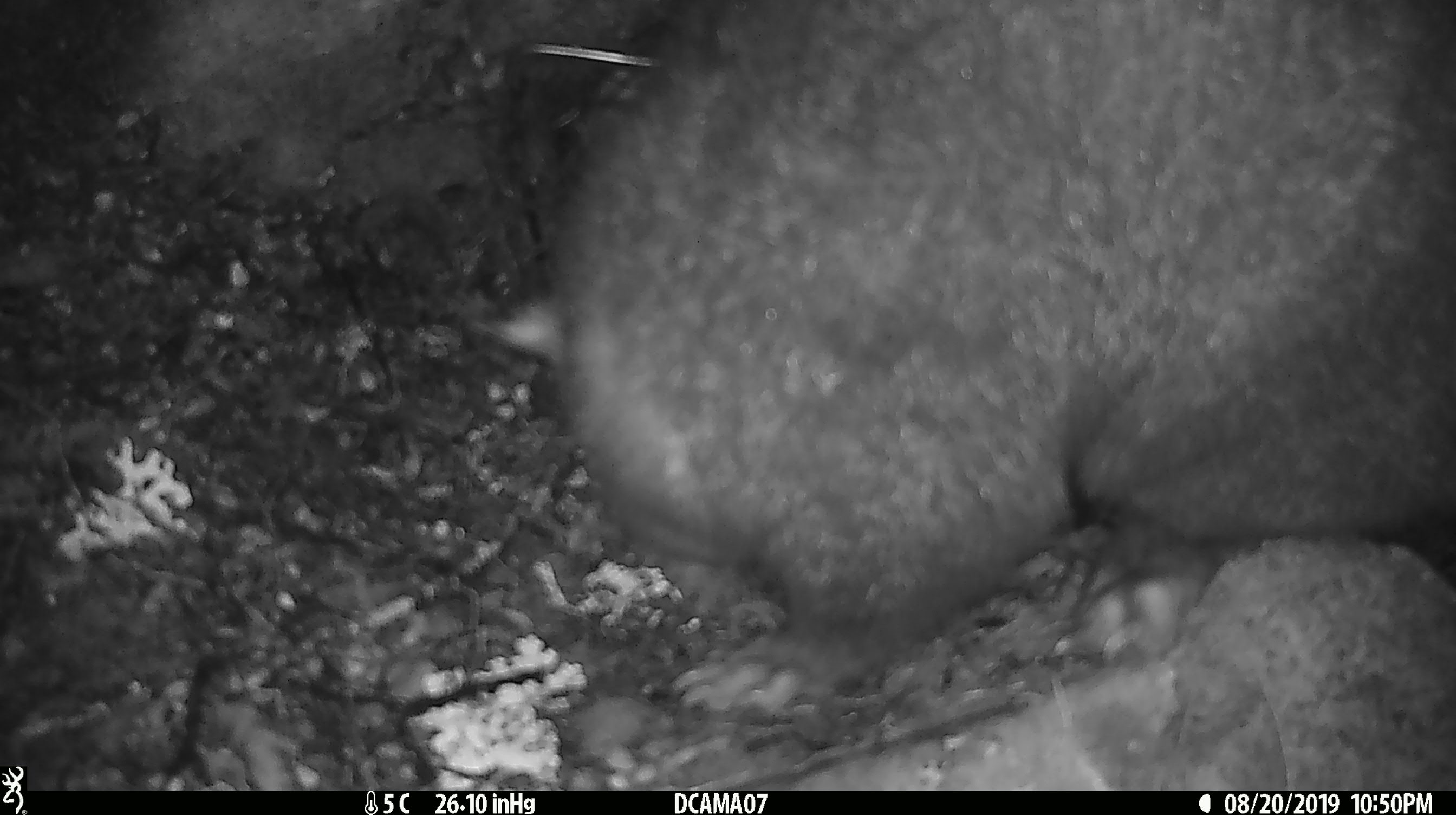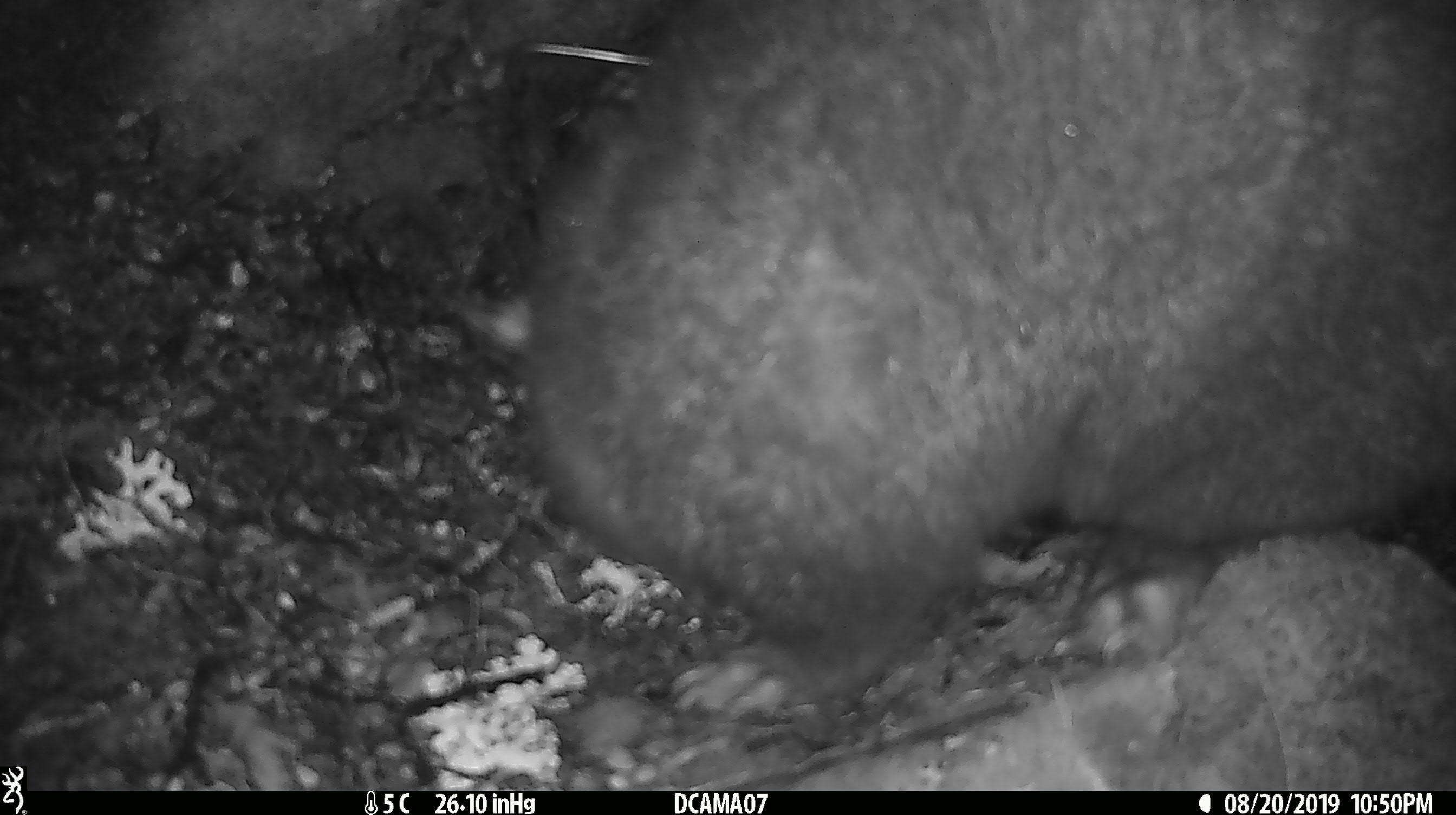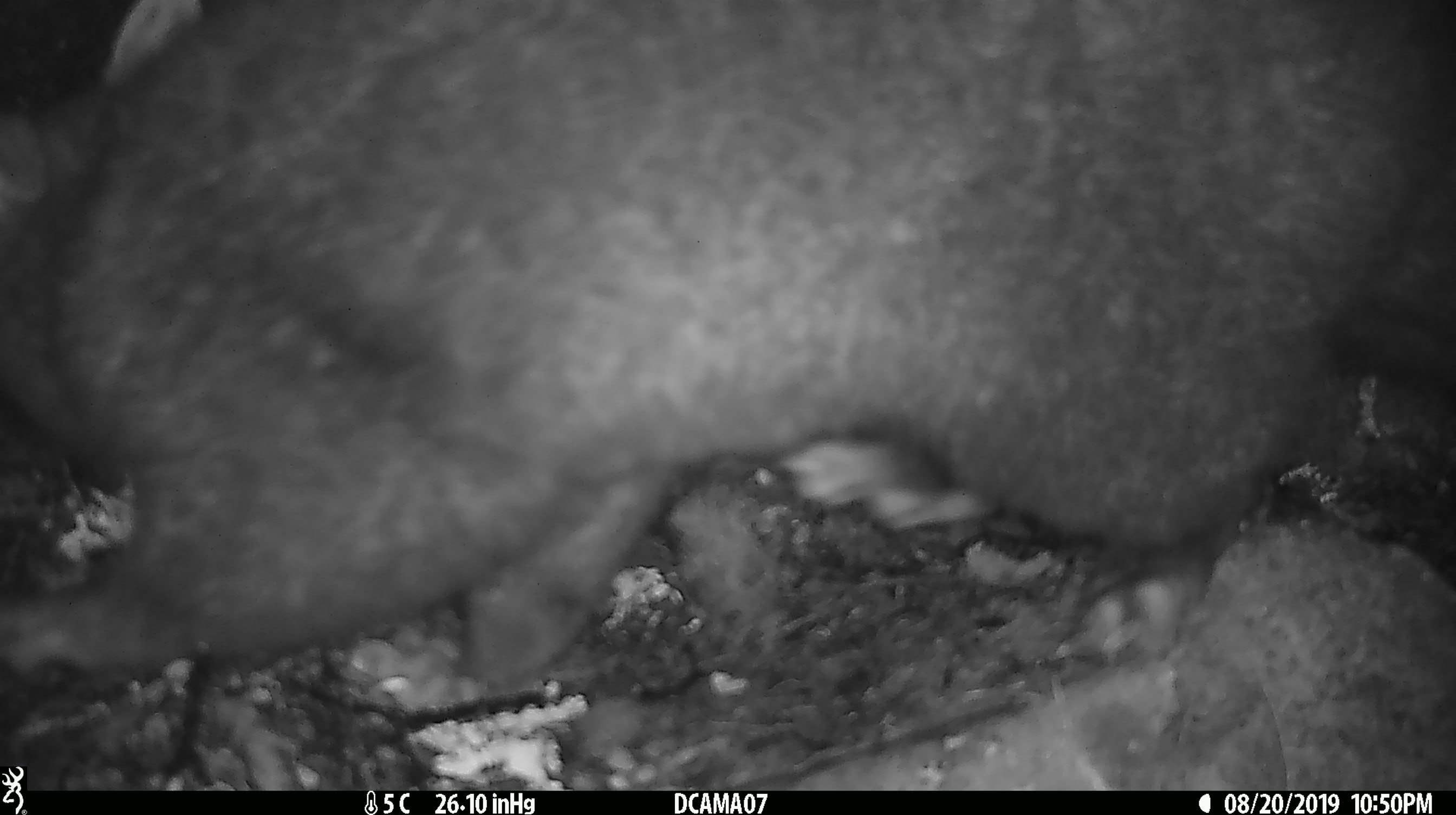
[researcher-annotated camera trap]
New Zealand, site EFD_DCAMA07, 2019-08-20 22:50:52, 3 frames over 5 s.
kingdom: Animalia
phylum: Chordata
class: Mammalia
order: Diprotodontia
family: Phalangeridae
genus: Trichosurus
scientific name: Trichosurus vulpecula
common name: common brushtail possum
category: possum